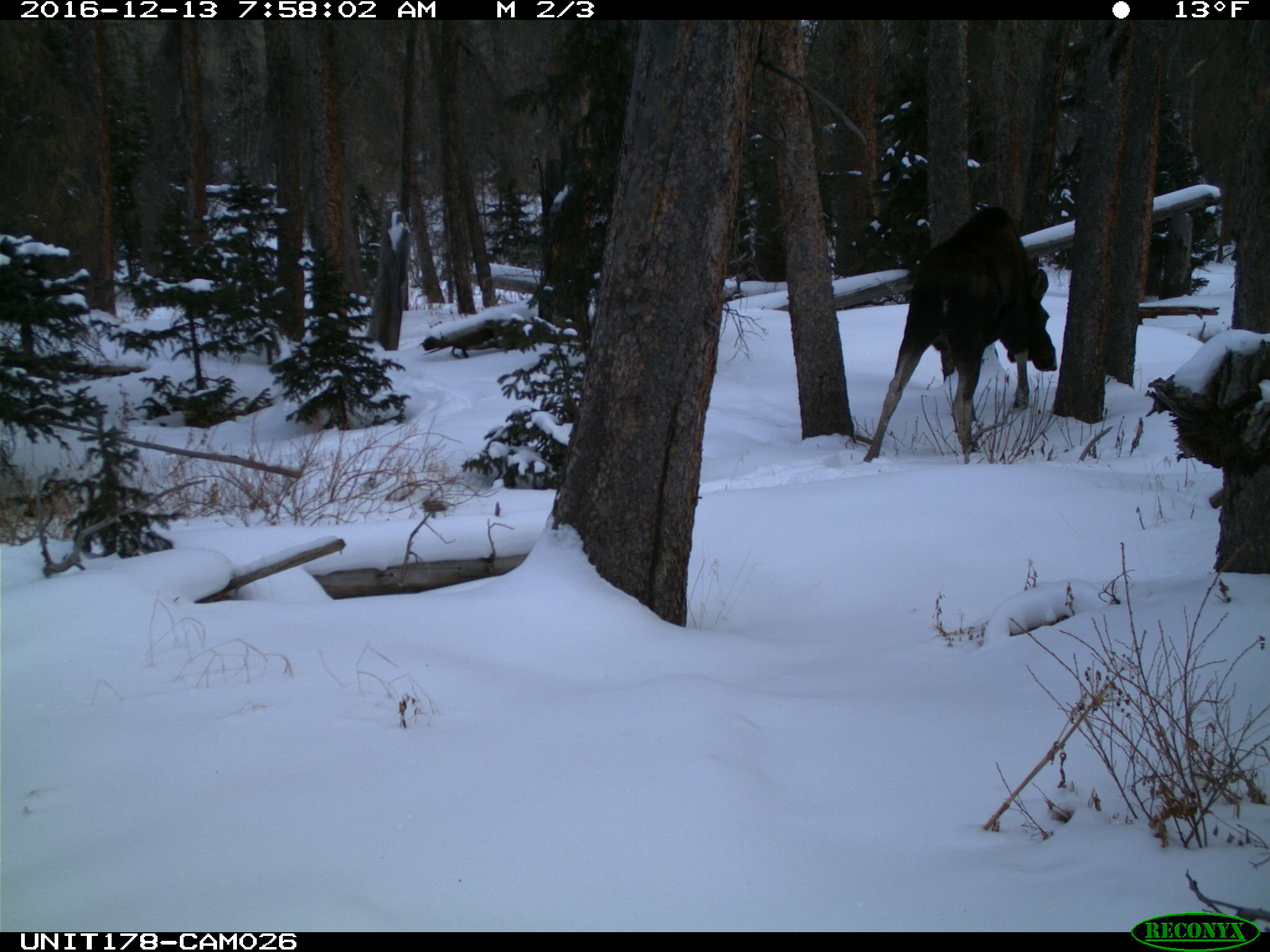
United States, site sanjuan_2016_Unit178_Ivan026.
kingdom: Animalia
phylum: Chordata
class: Mammalia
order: Artiodactyla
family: Cervidae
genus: Alces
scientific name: Alces alces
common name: moose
Alces alces (moose).